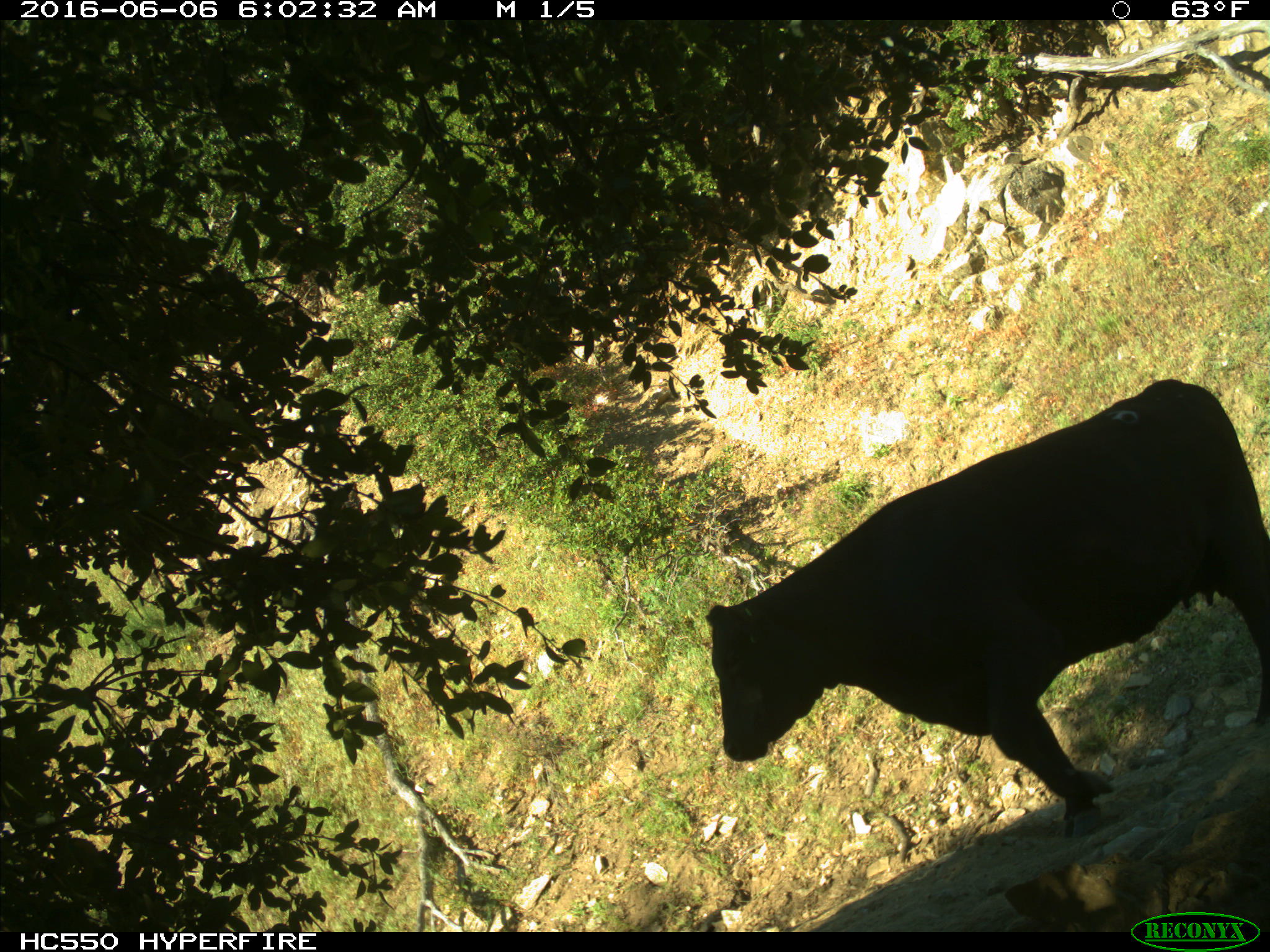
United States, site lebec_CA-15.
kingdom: Animalia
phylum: Chordata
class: Mammalia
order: Artiodactyla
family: Bovidae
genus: Bos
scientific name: Bos taurus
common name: domestic cow